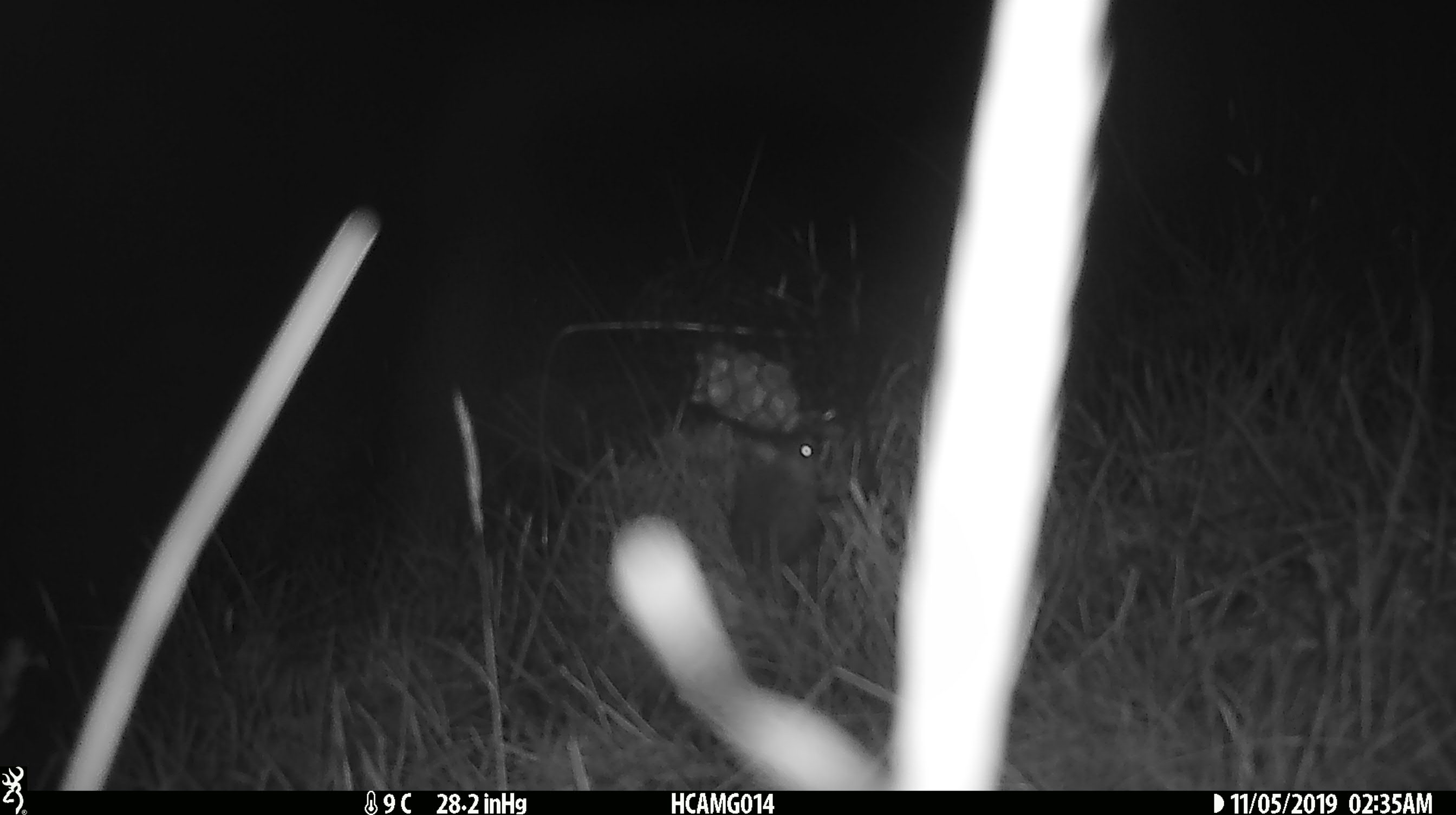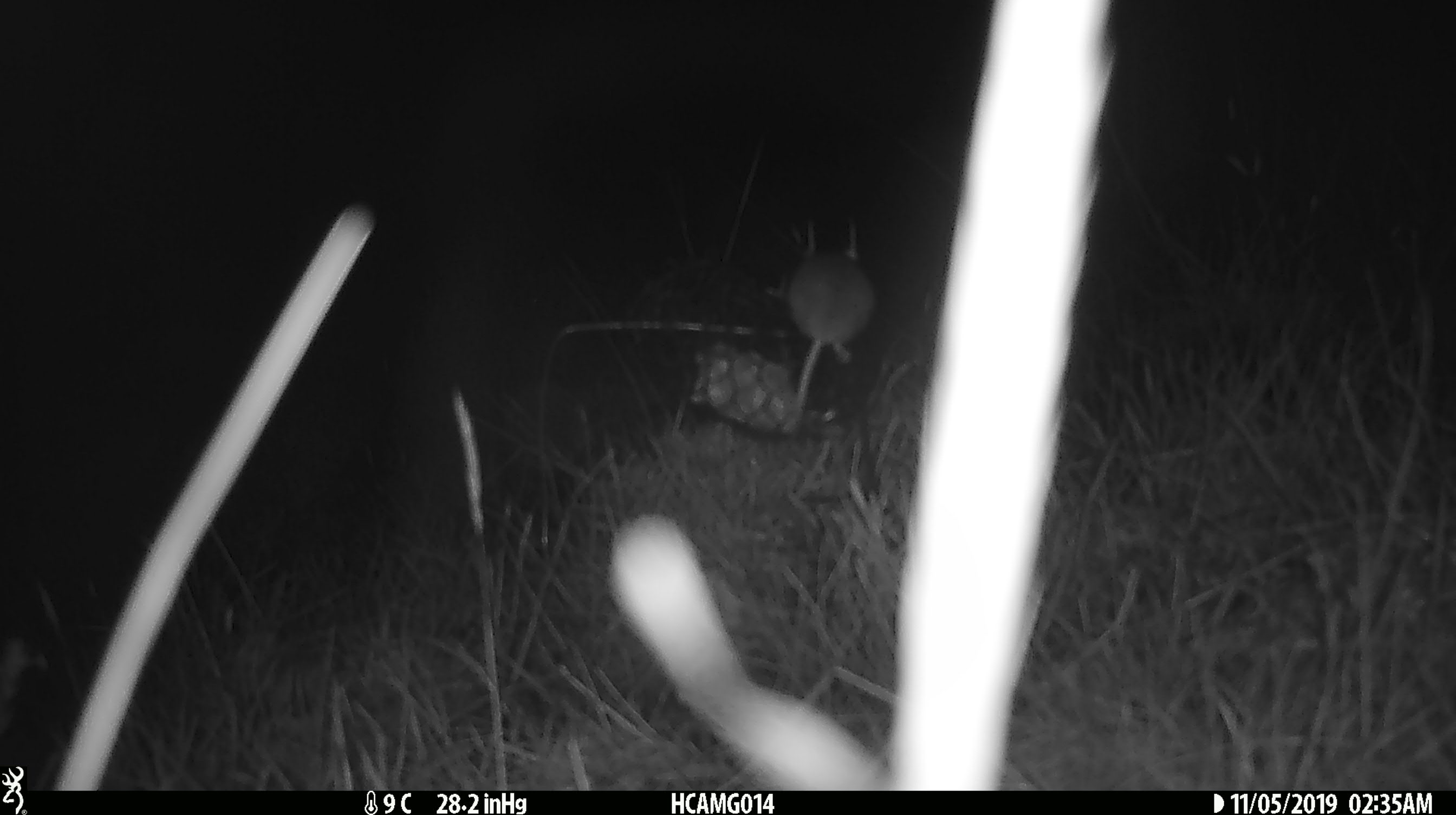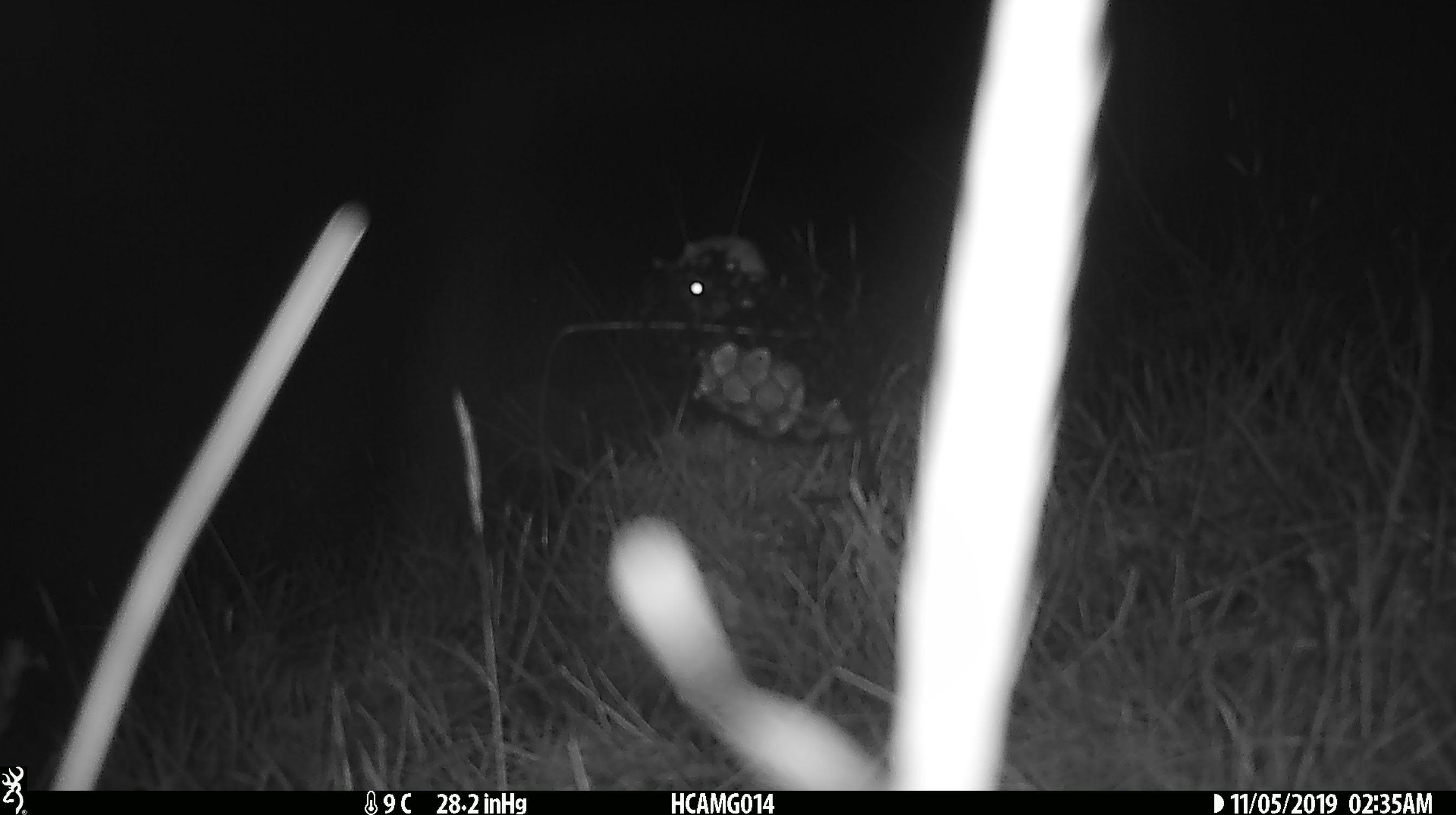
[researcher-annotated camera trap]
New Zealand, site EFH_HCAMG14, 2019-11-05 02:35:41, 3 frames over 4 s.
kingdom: Animalia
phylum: Chordata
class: Mammalia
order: Rodentia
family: Muridae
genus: Mus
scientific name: Mus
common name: mouse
Mouse (Mus).